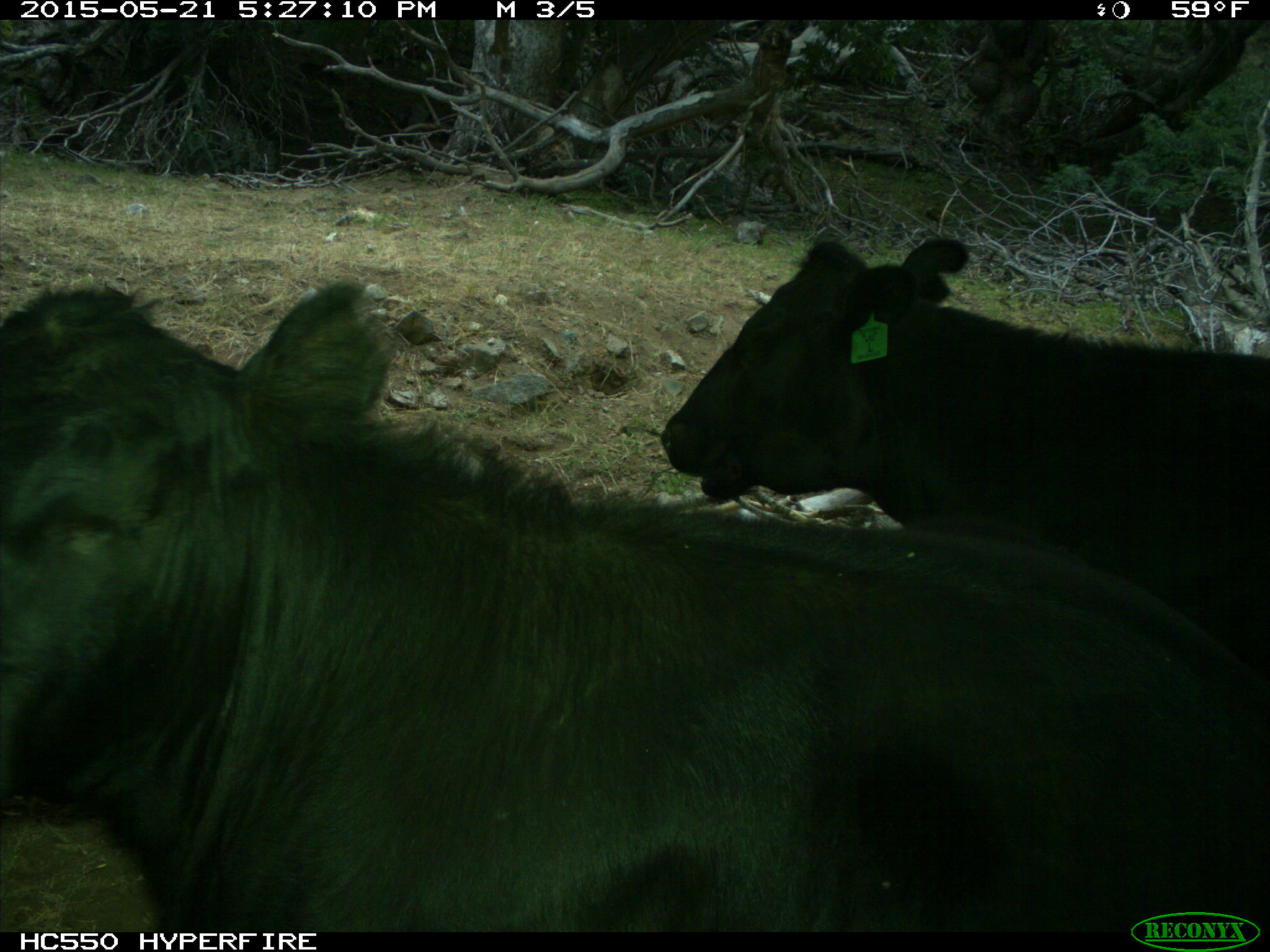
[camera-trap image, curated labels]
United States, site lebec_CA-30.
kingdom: Animalia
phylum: Chordata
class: Mammalia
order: Artiodactyla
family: Bovidae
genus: Bos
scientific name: Bos taurus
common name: domestic cow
Bos taurus (domestic cow).